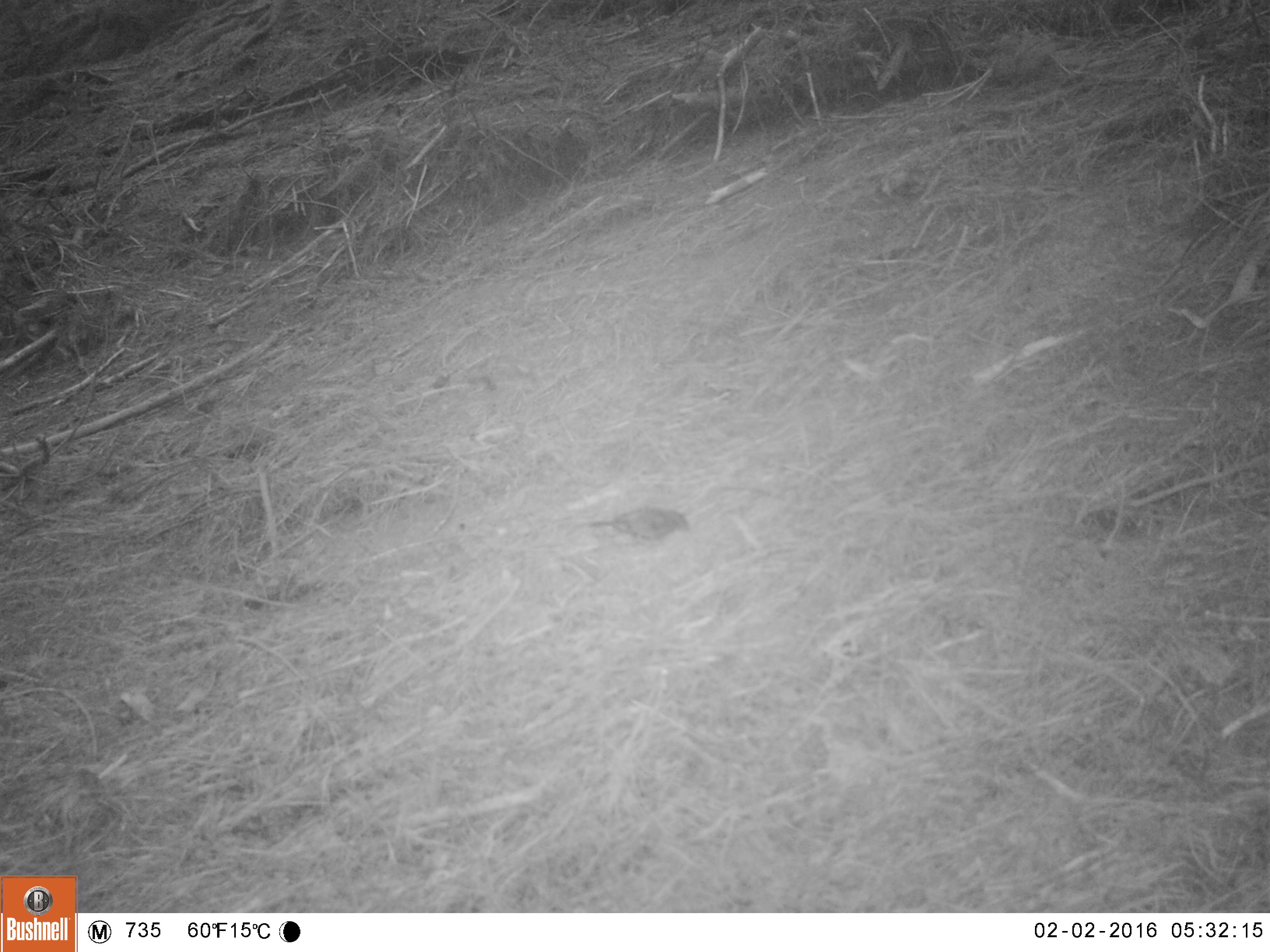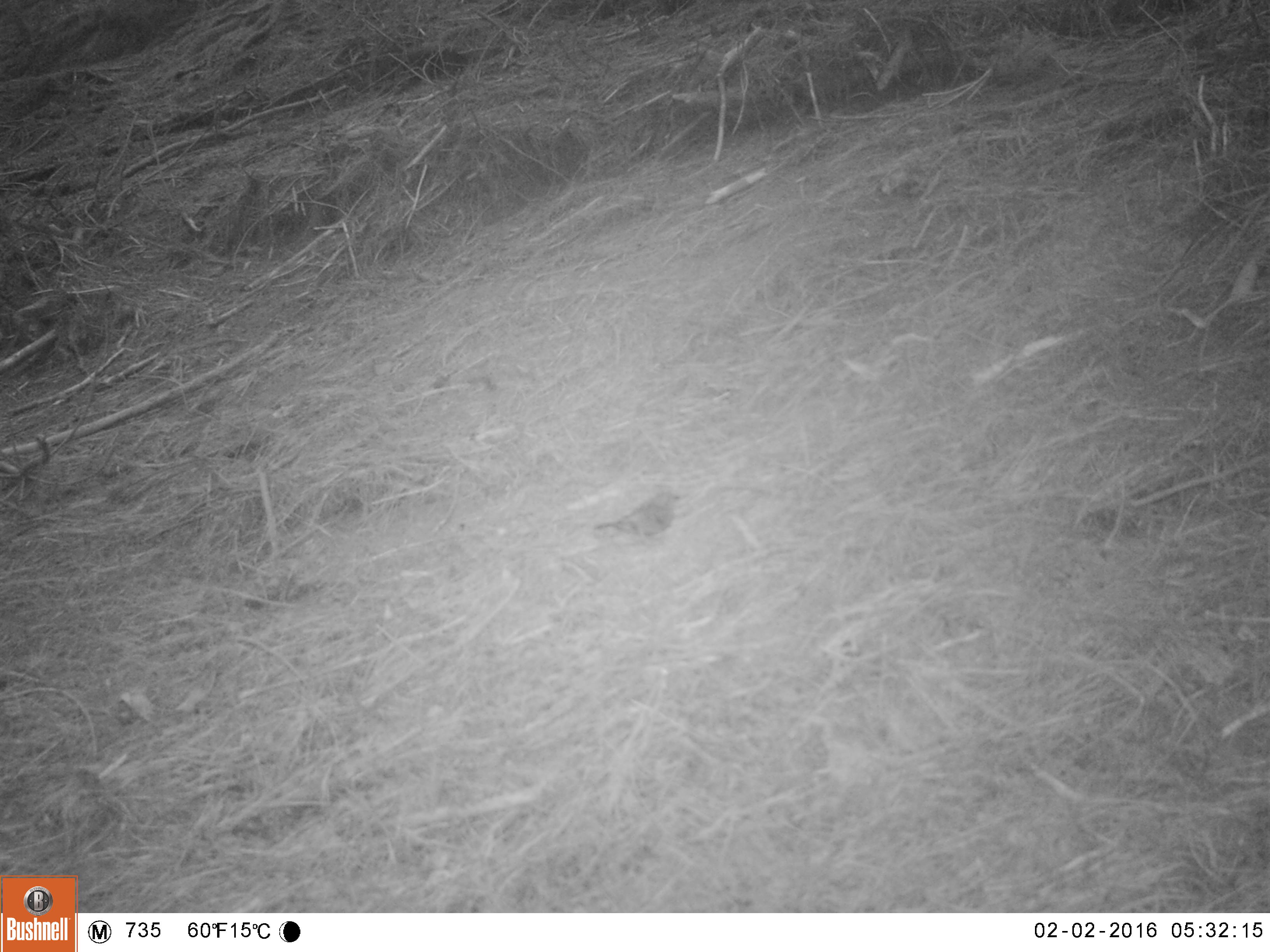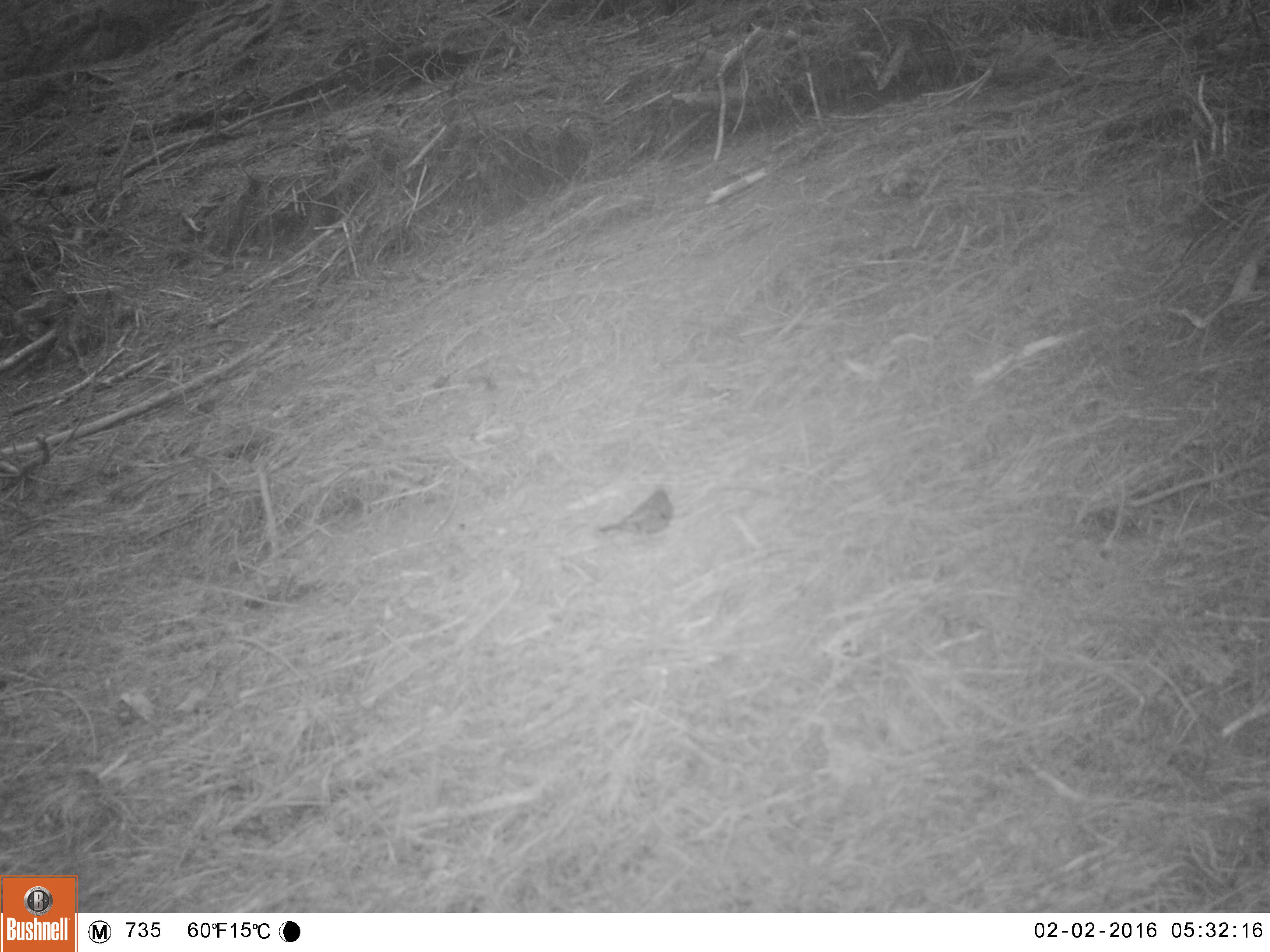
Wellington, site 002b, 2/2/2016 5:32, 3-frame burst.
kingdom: Animalia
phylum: Chordata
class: Aves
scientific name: Aves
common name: bird